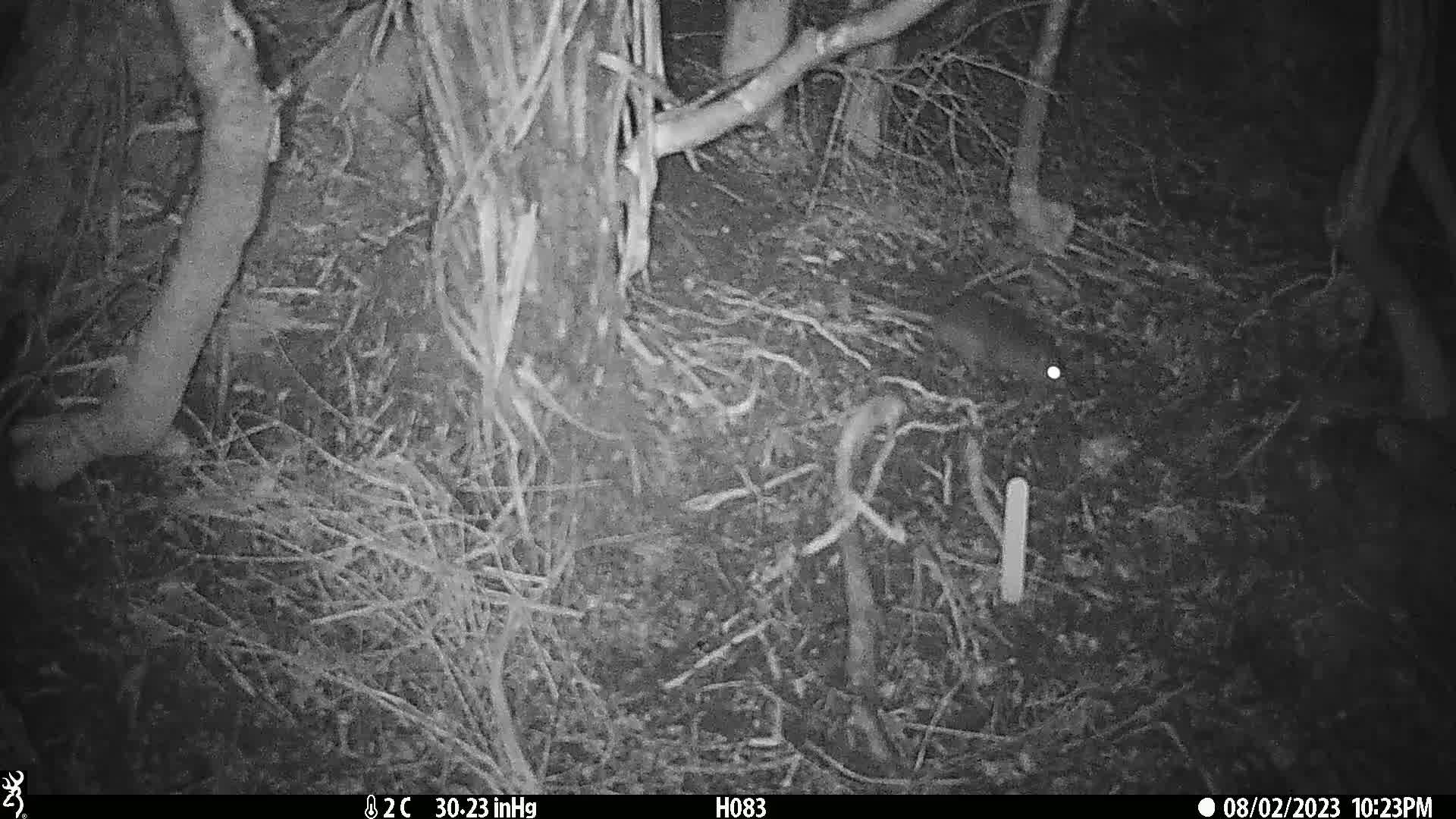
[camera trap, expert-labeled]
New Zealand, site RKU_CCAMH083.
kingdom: Animalia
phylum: Chordata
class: Mammalia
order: Rodentia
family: Muridae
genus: Rattus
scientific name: Rattus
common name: rat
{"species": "rat (Rattus)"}